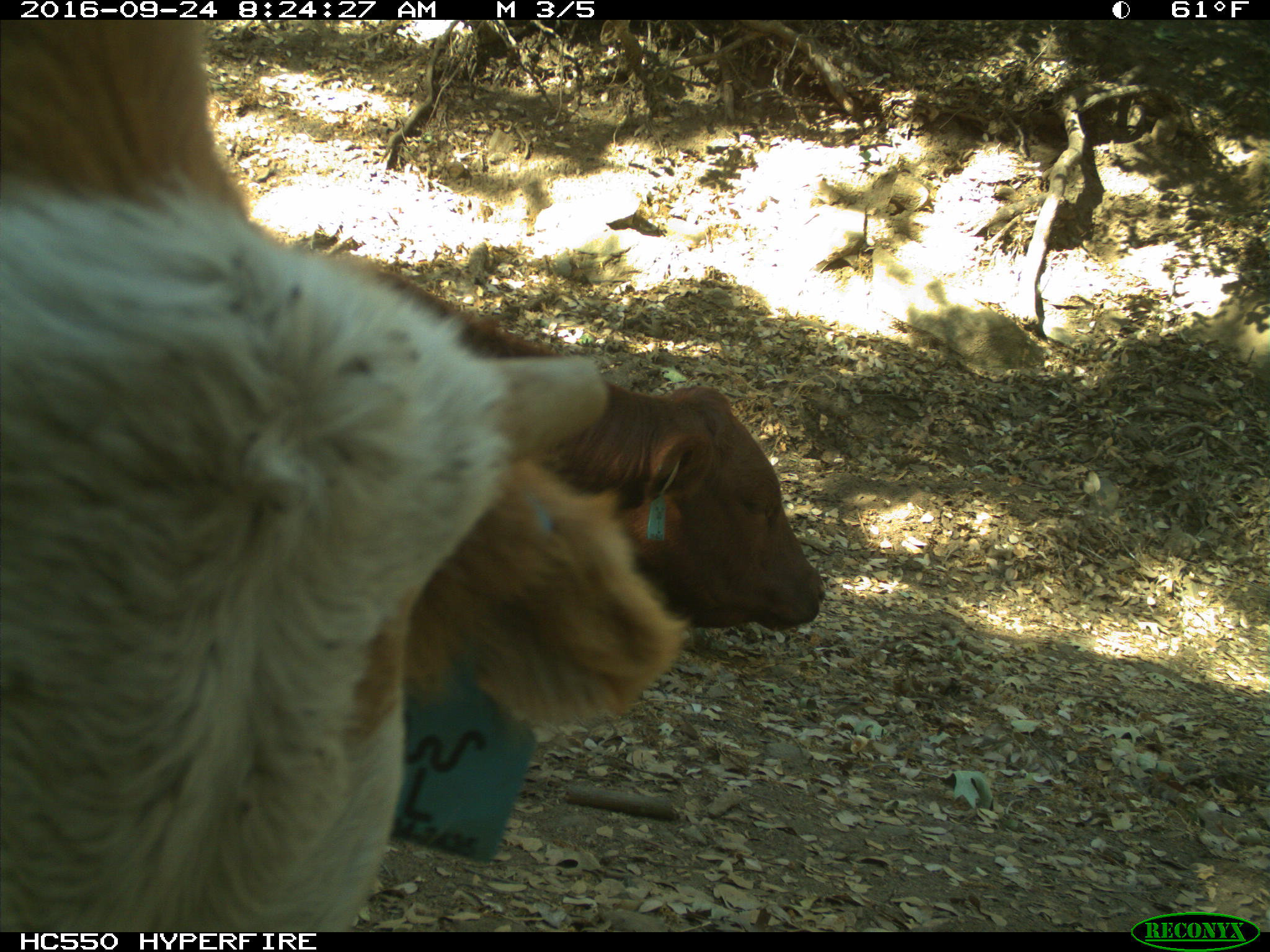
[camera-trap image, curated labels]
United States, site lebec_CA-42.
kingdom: Animalia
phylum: Chordata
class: Mammalia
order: Artiodactyla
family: Bovidae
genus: Bos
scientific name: Bos taurus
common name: domestic cow